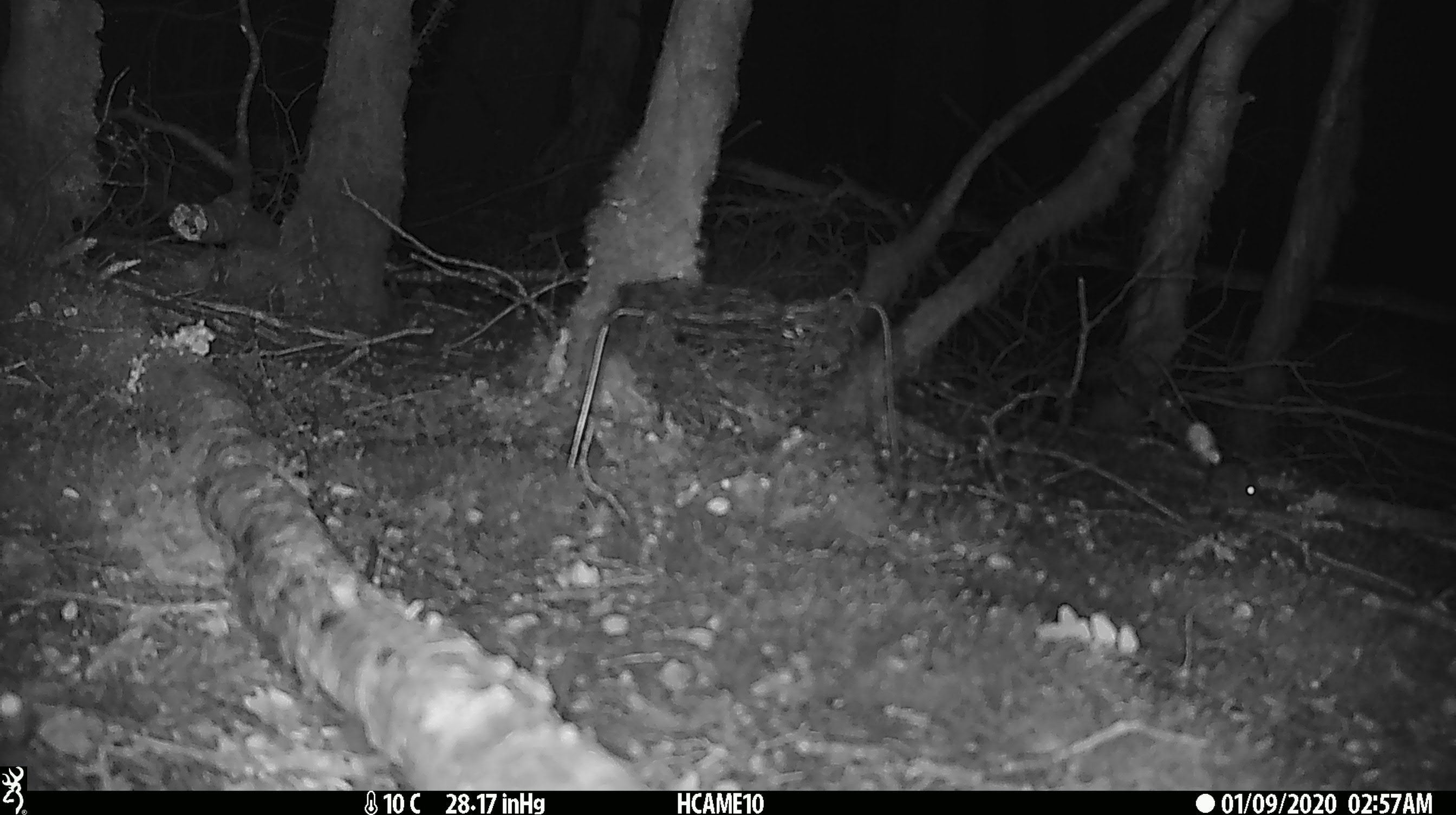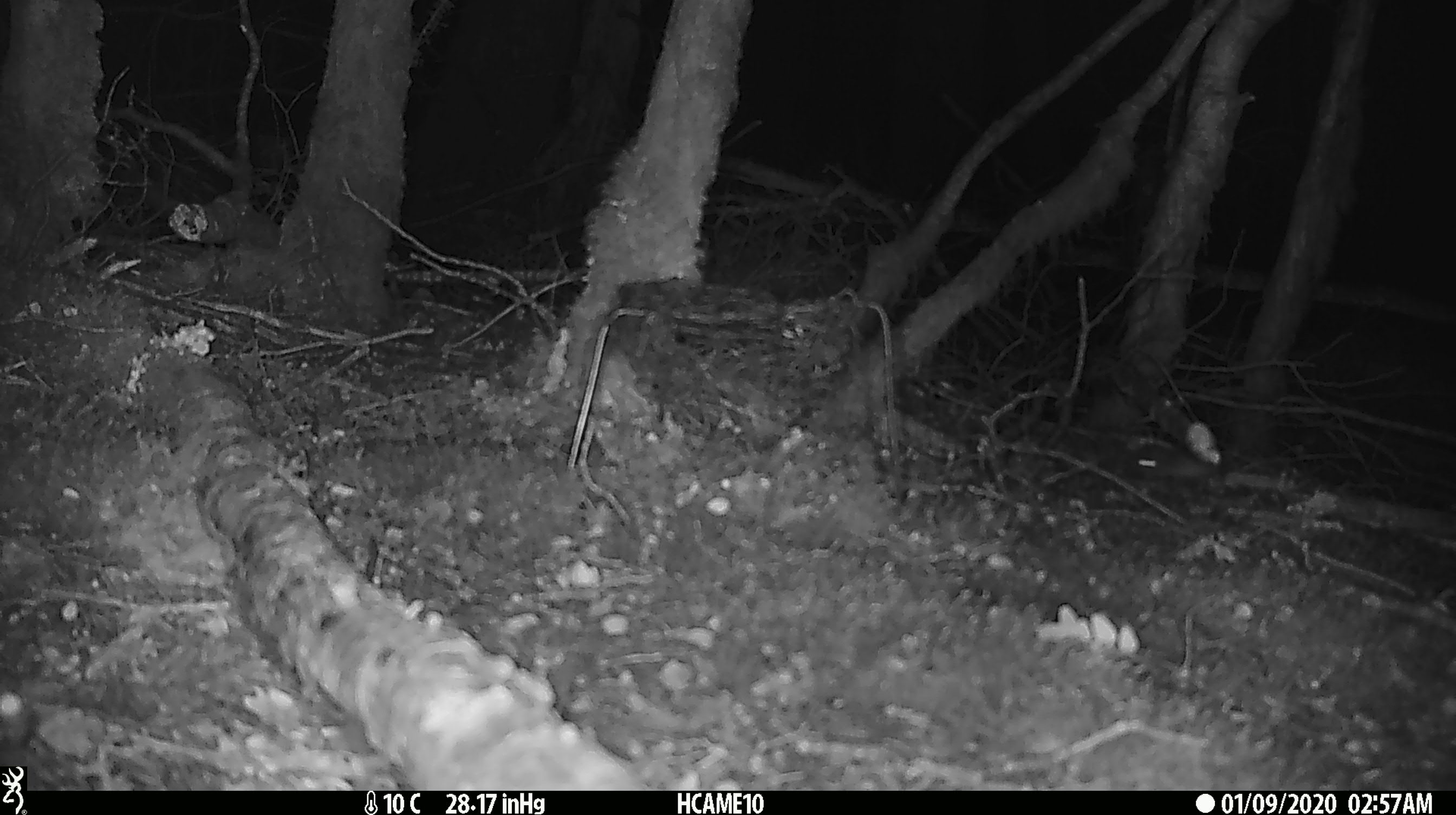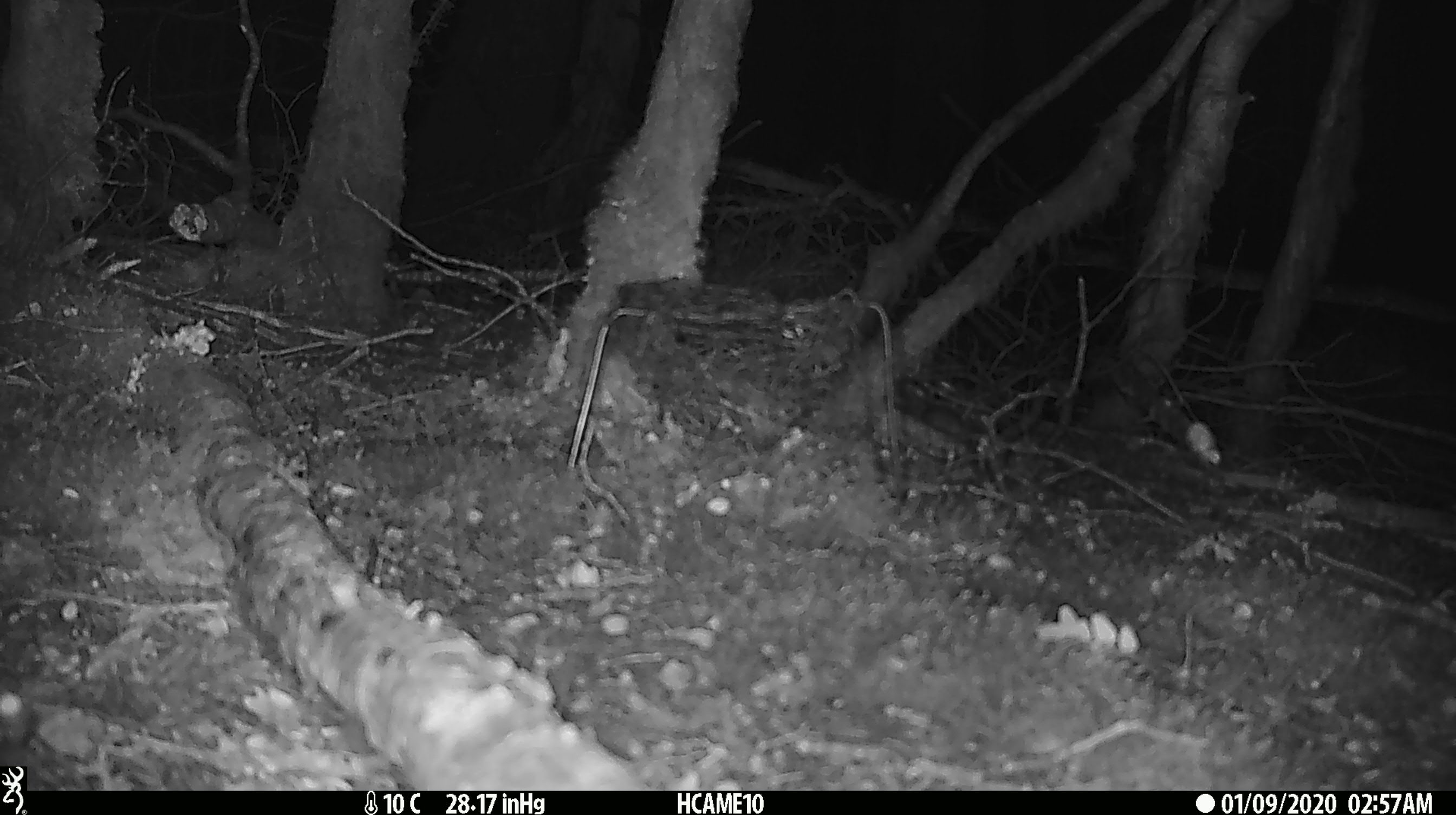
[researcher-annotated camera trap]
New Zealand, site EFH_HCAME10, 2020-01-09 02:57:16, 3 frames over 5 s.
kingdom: Animalia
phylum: Chordata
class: Mammalia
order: Rodentia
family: Muridae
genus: Mus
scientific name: Mus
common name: mouse